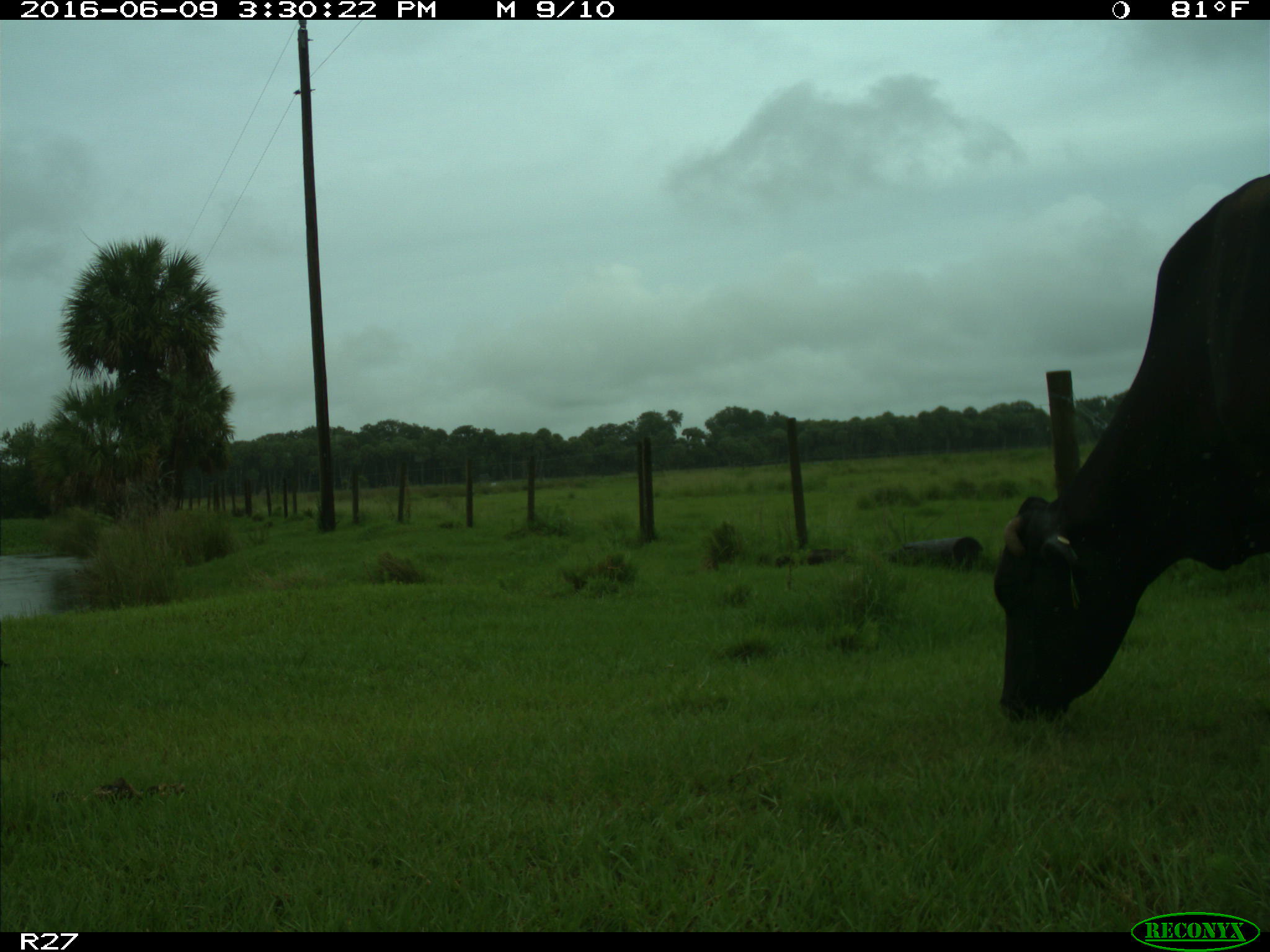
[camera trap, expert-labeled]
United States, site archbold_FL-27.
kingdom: Animalia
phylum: Chordata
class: Mammalia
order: Artiodactyla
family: Bovidae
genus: Bos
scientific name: Bos taurus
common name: domestic cow